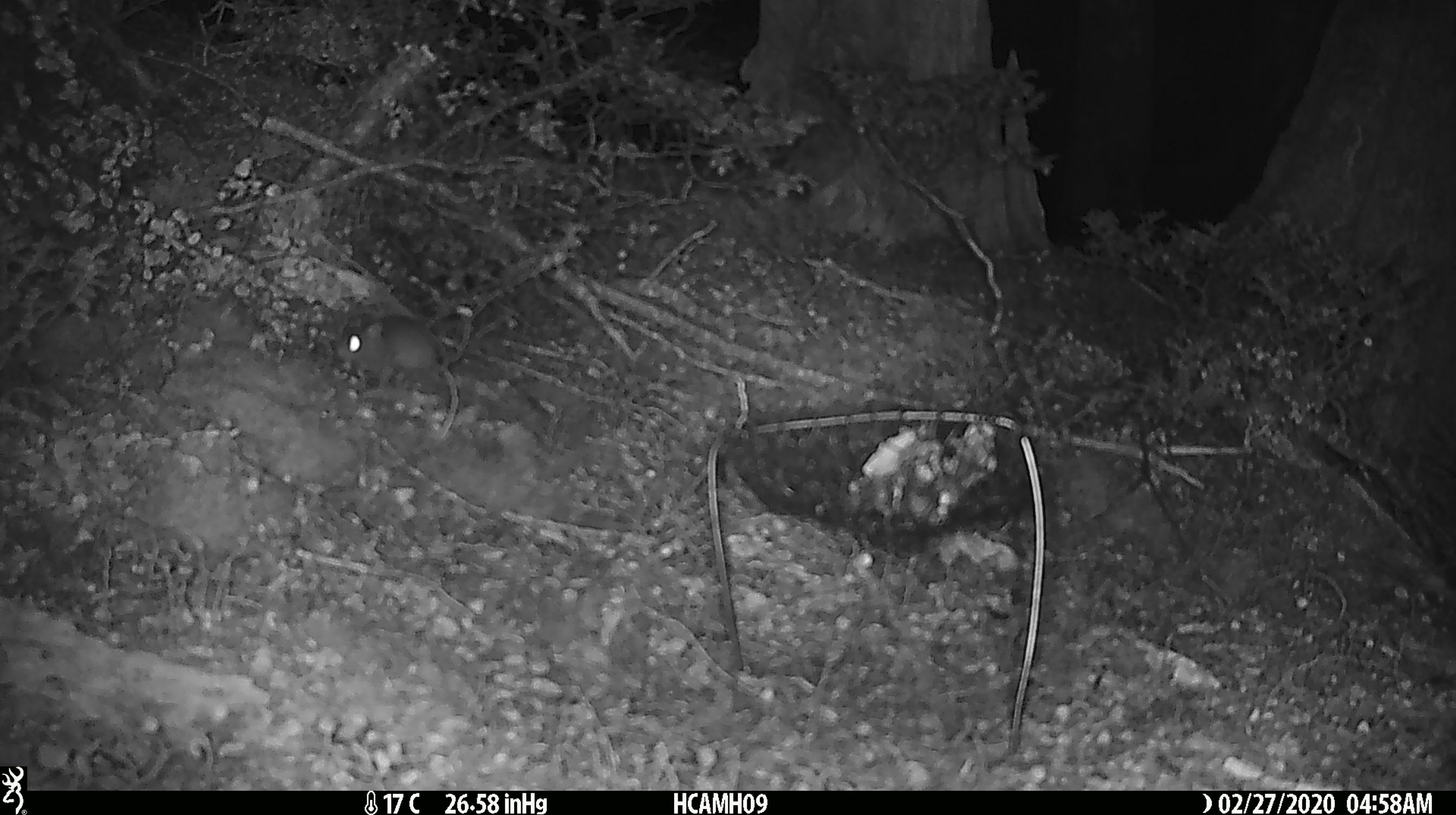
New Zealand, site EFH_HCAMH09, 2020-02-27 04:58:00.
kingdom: Animalia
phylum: Chordata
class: Mammalia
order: Rodentia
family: Muridae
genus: Mus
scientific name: Mus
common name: mouse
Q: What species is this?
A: Mouse (Mus).